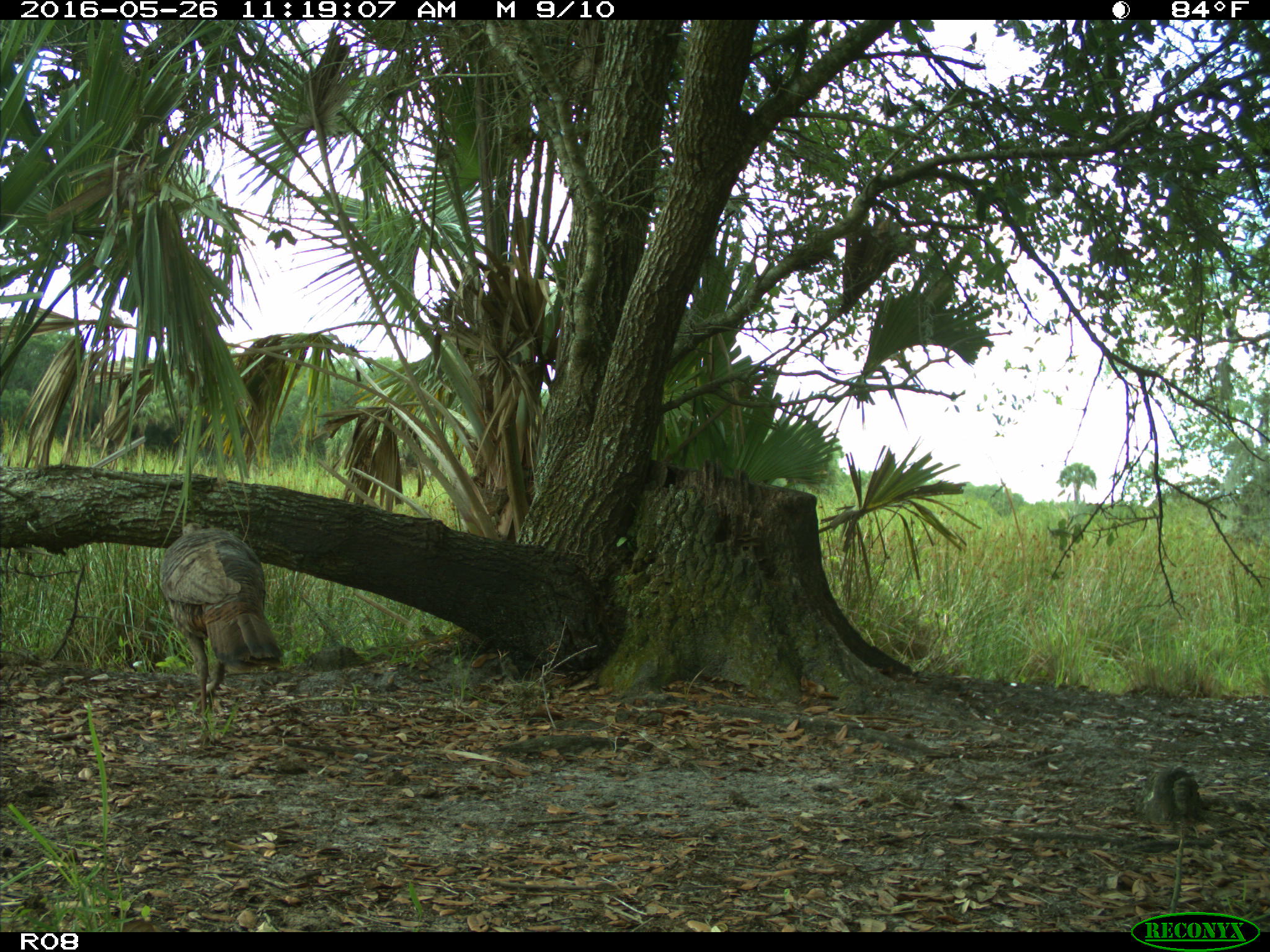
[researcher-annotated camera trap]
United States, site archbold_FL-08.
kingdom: Animalia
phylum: Chordata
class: Aves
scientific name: Aves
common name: birds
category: unidentified bird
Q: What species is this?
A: Unidentified bird (birds) (Aves).